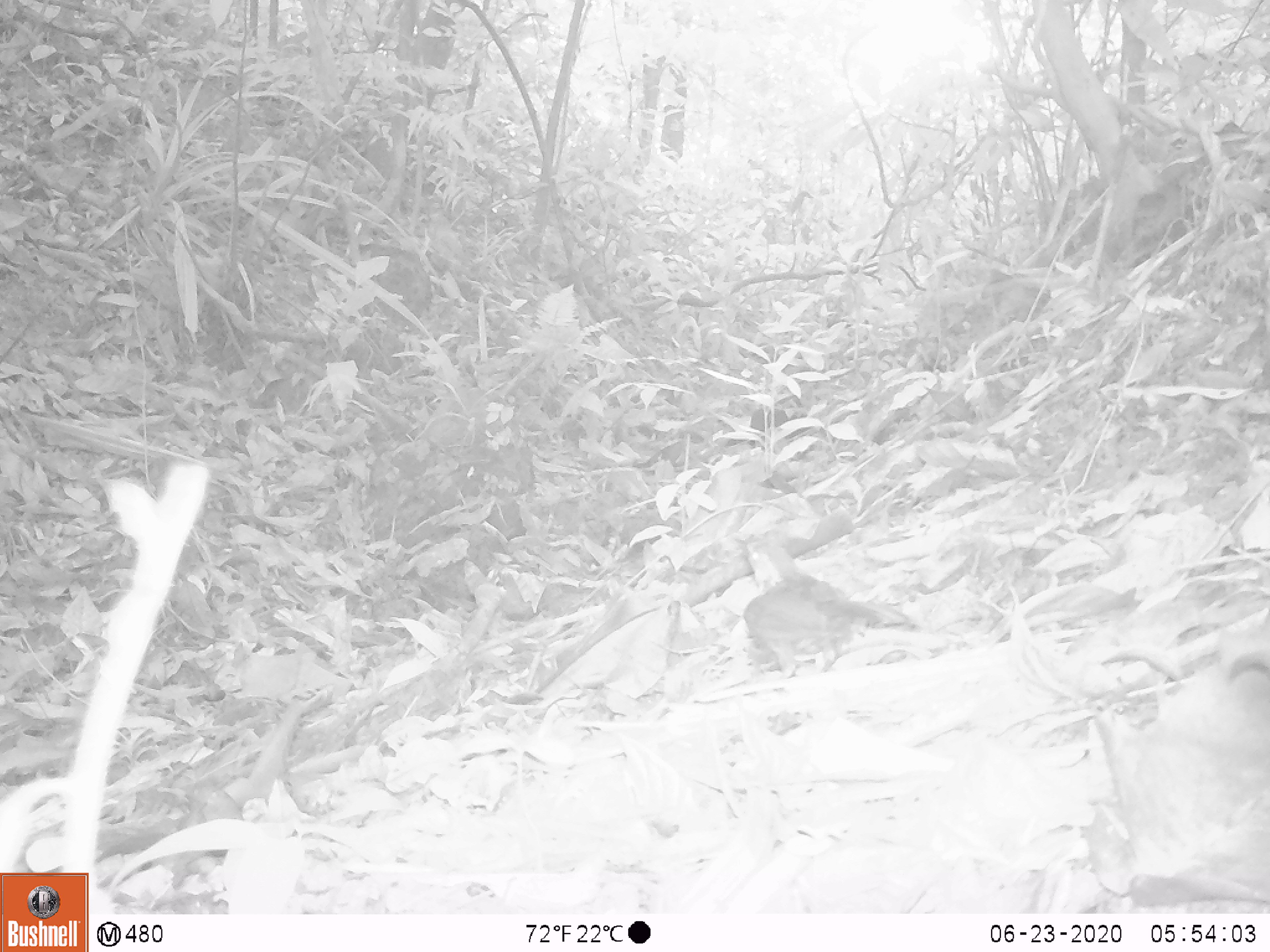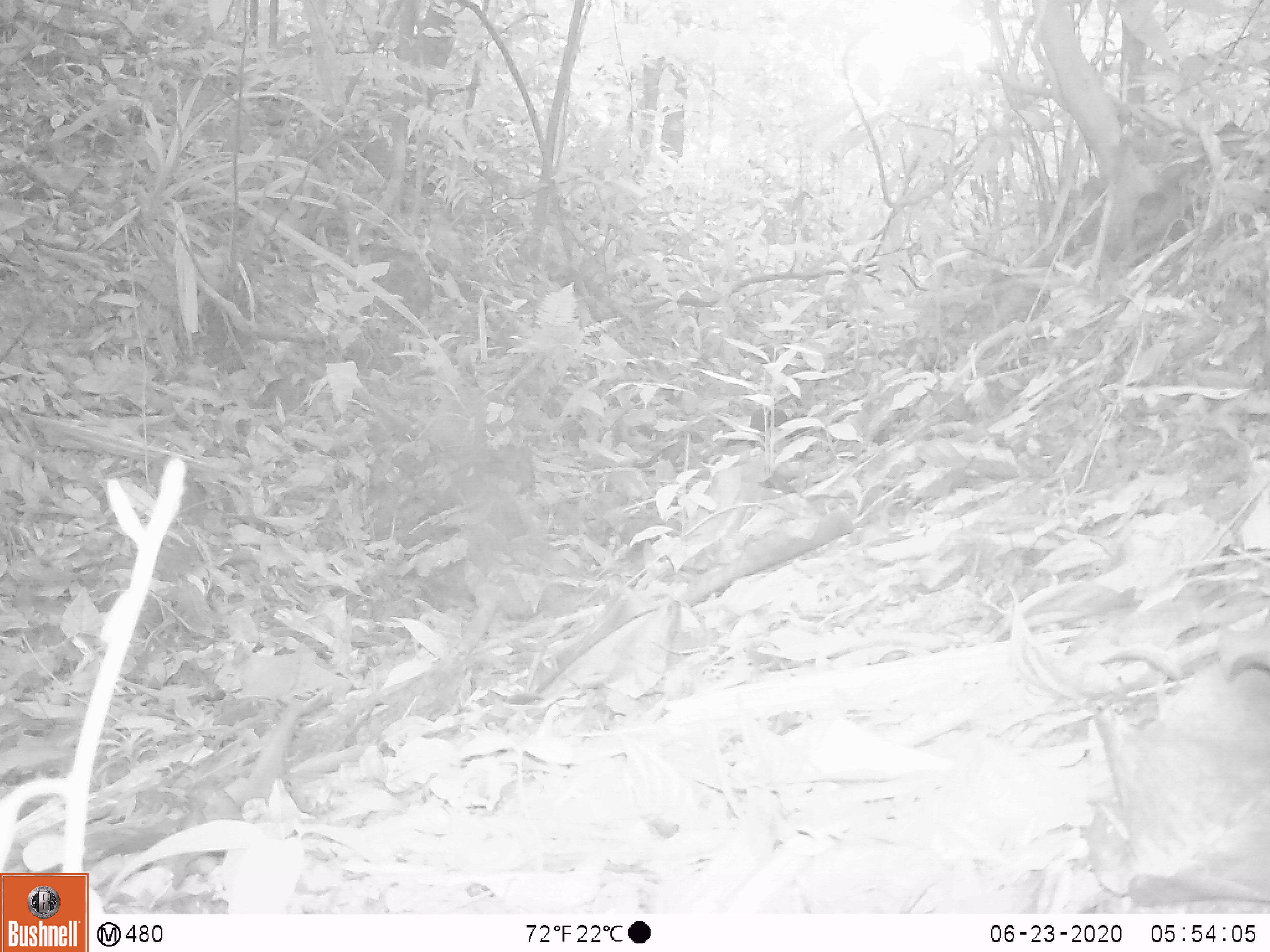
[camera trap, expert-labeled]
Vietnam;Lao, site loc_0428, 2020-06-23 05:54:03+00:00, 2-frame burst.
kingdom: Animalia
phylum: Chordata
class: Aves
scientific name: Aves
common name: bird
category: unidentified bird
Unidentified bird (bird) (Aves). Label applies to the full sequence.